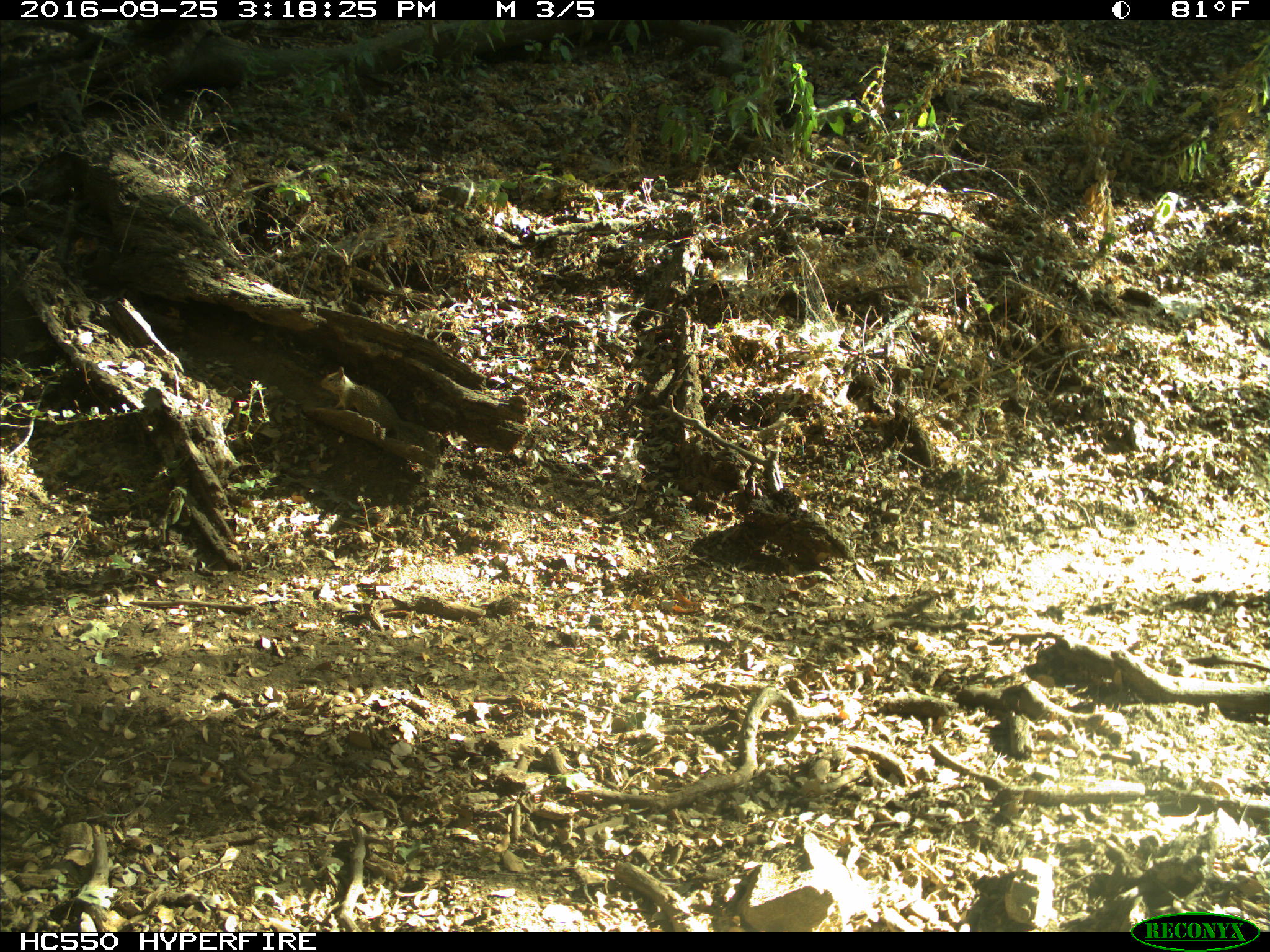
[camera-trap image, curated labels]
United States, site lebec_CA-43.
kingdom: Animalia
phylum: Chordata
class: Mammalia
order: Rodentia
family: Sciuridae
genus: Otospermophilus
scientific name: Otospermophilus beecheyi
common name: california ground squirrel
Otospermophilus beecheyi (california ground squirrel).